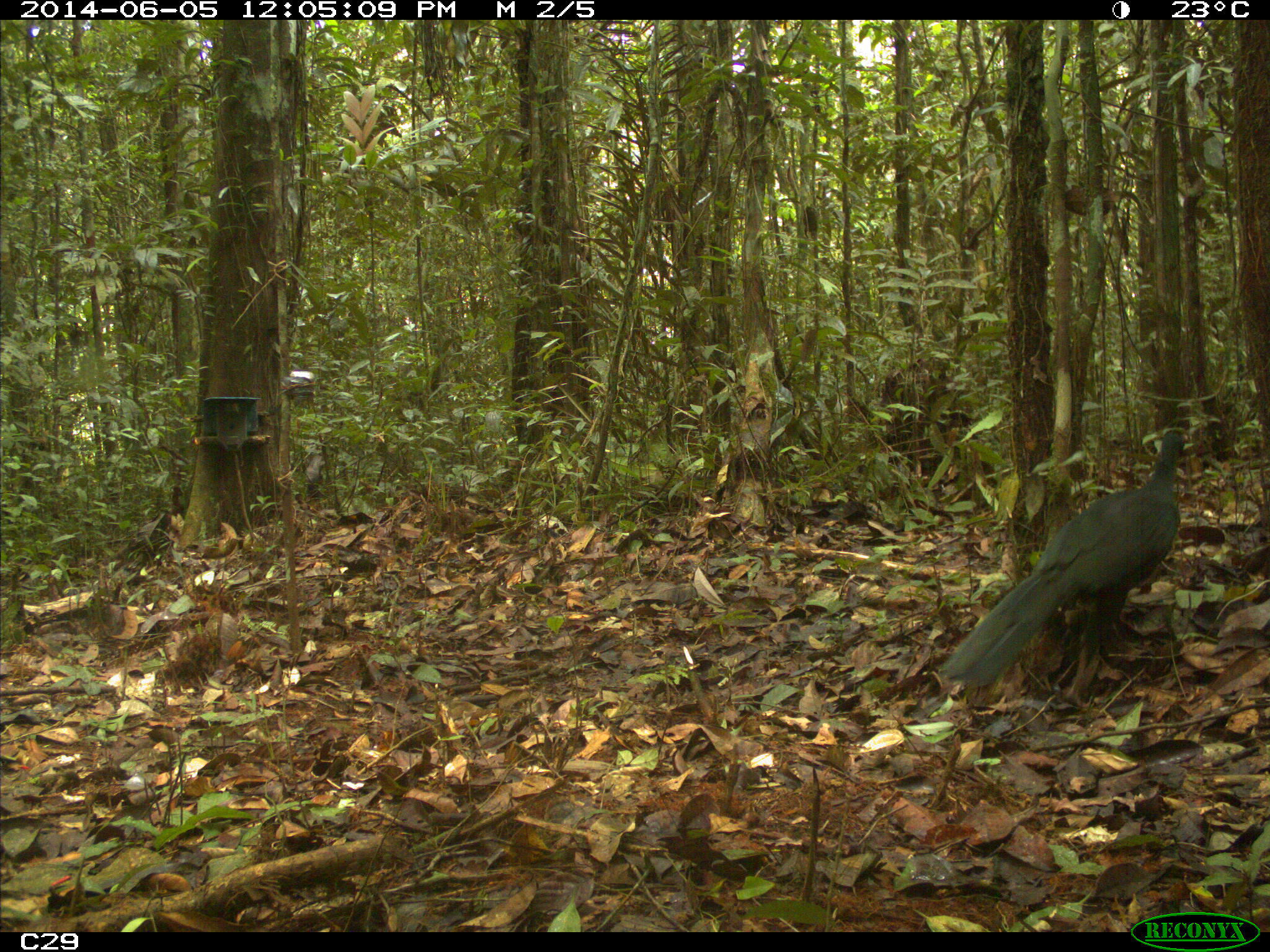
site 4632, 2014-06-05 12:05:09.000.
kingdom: Animalia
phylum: Chordata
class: Aves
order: Galliformes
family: Cracidae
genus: Penelope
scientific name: Penelope jacquacu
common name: spix's guan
Penelope jacquacu (spix's guan), count 1, age adult.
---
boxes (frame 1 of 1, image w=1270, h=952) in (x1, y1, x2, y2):
penelope jacquacu: (936, 426, 1185, 688)